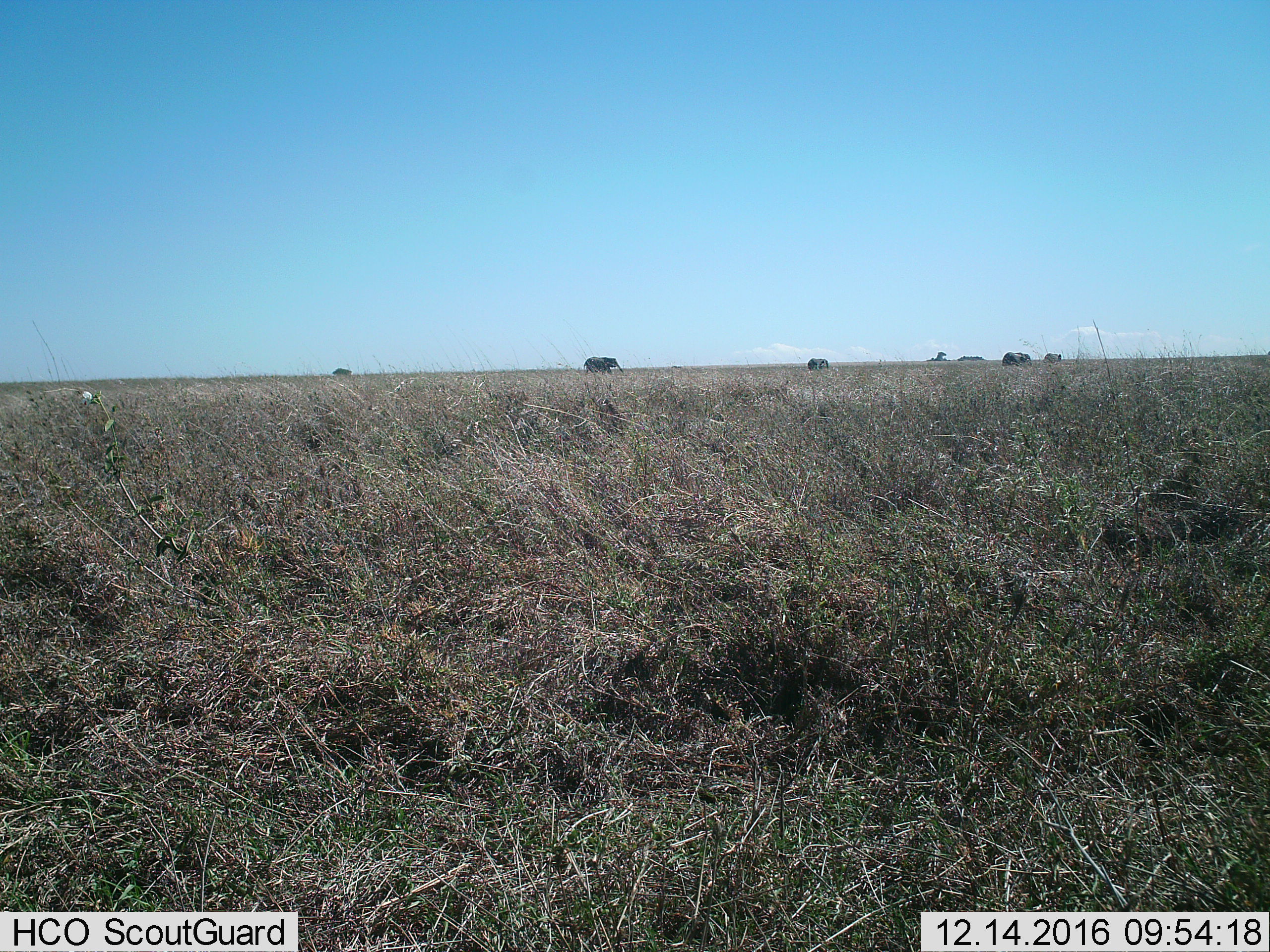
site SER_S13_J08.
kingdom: Animalia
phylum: Chordata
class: Mammalia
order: Proboscidea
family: Elephantidae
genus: Loxodonta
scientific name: Loxodonta africana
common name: african bush elephant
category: elephant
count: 4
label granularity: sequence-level